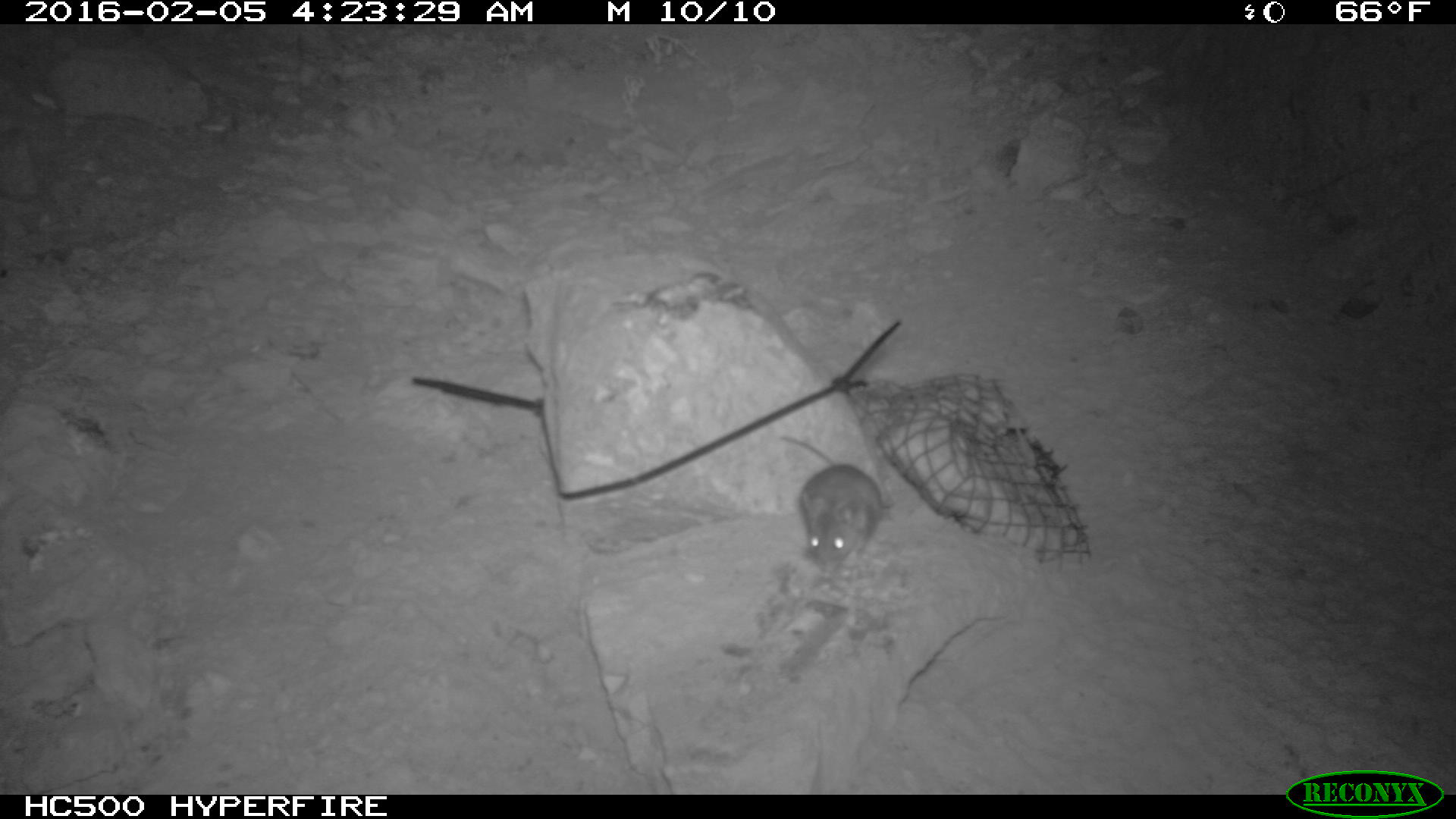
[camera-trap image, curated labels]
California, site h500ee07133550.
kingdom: Animalia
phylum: Chordata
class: Mammalia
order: Rodentia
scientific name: Rodentia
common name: rodent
Rodent (Rodentia).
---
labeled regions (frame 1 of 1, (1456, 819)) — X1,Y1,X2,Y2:
rodent: 779,435,883,582